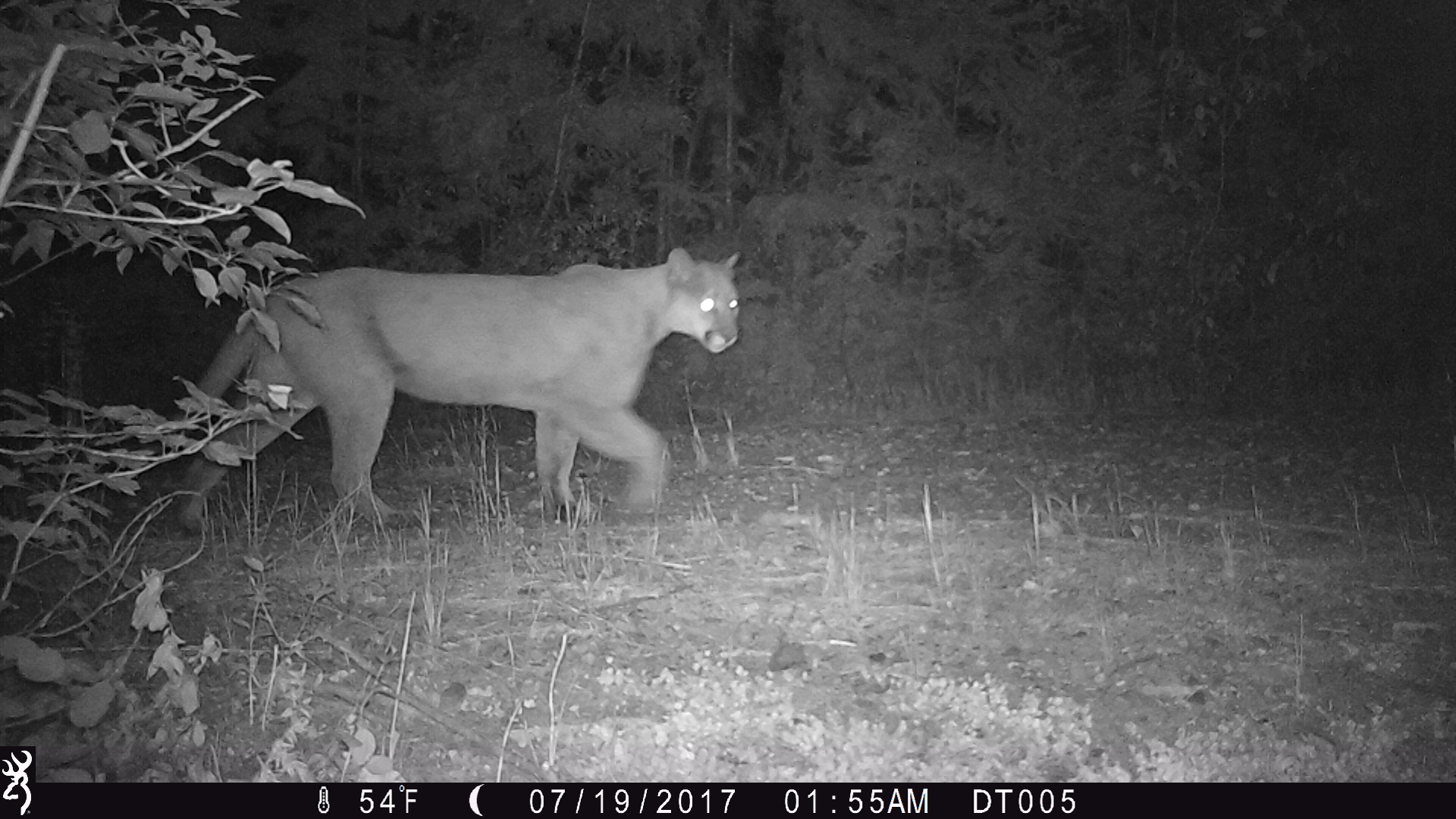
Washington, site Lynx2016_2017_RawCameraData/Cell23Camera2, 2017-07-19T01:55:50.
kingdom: Animalia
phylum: Chordata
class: Mammalia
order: Carnivora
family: Felidae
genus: Puma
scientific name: Puma concolor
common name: mountain lion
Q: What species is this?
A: Puma concolor (mountain lion).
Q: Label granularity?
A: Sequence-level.